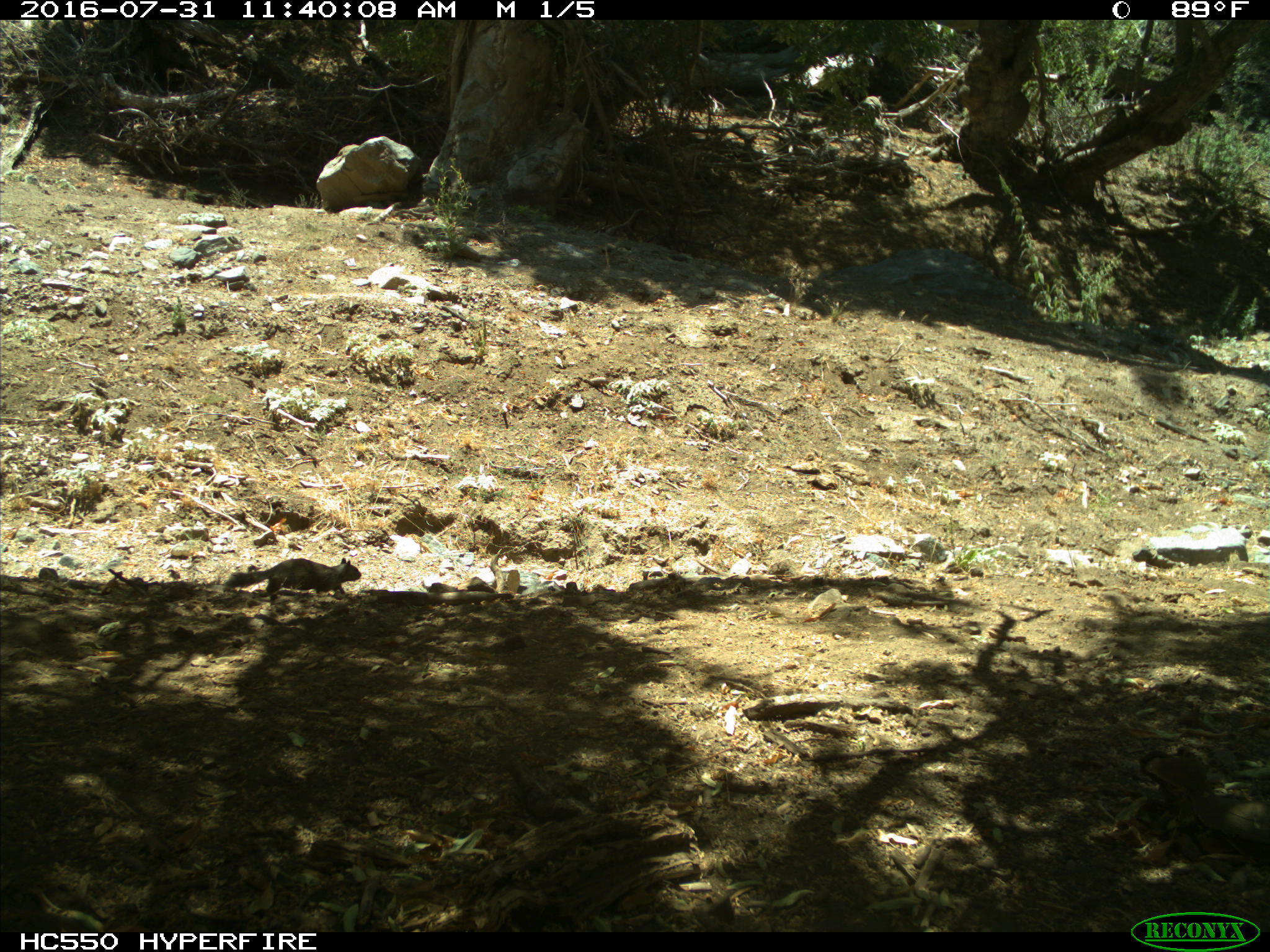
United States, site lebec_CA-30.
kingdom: Animalia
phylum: Chordata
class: Mammalia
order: Rodentia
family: Sciuridae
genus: Otospermophilus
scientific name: Otospermophilus beecheyi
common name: california ground squirrel